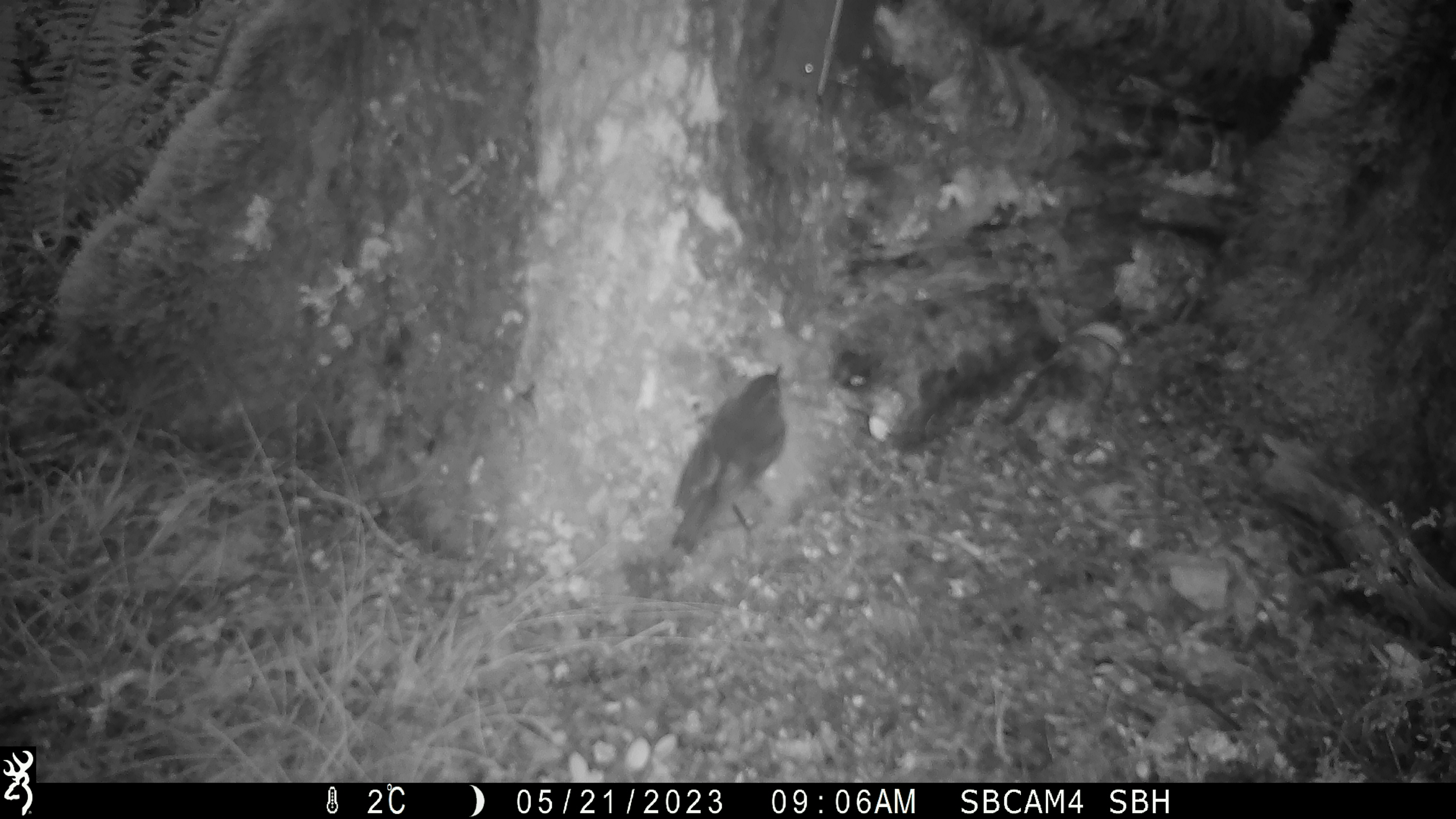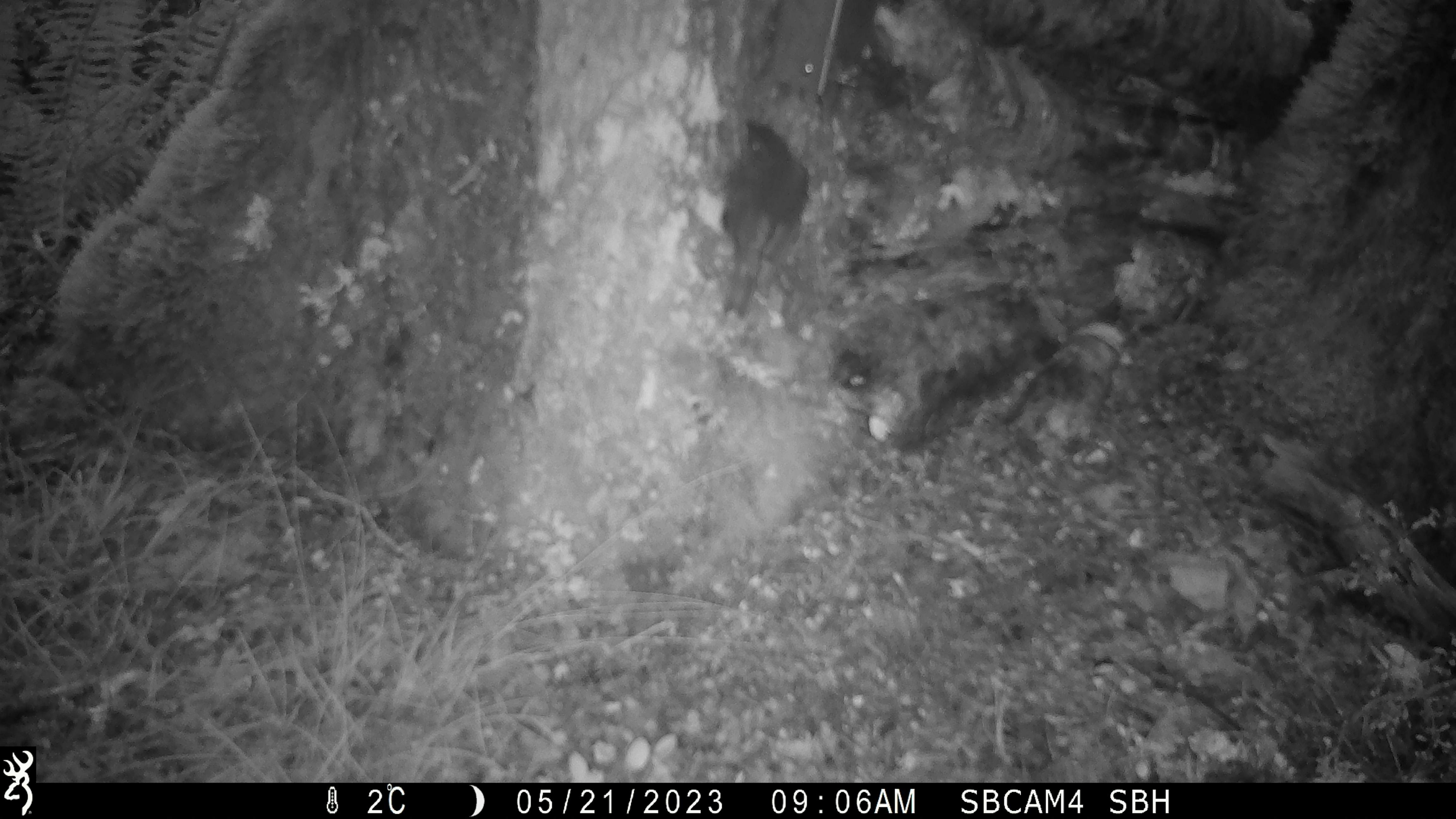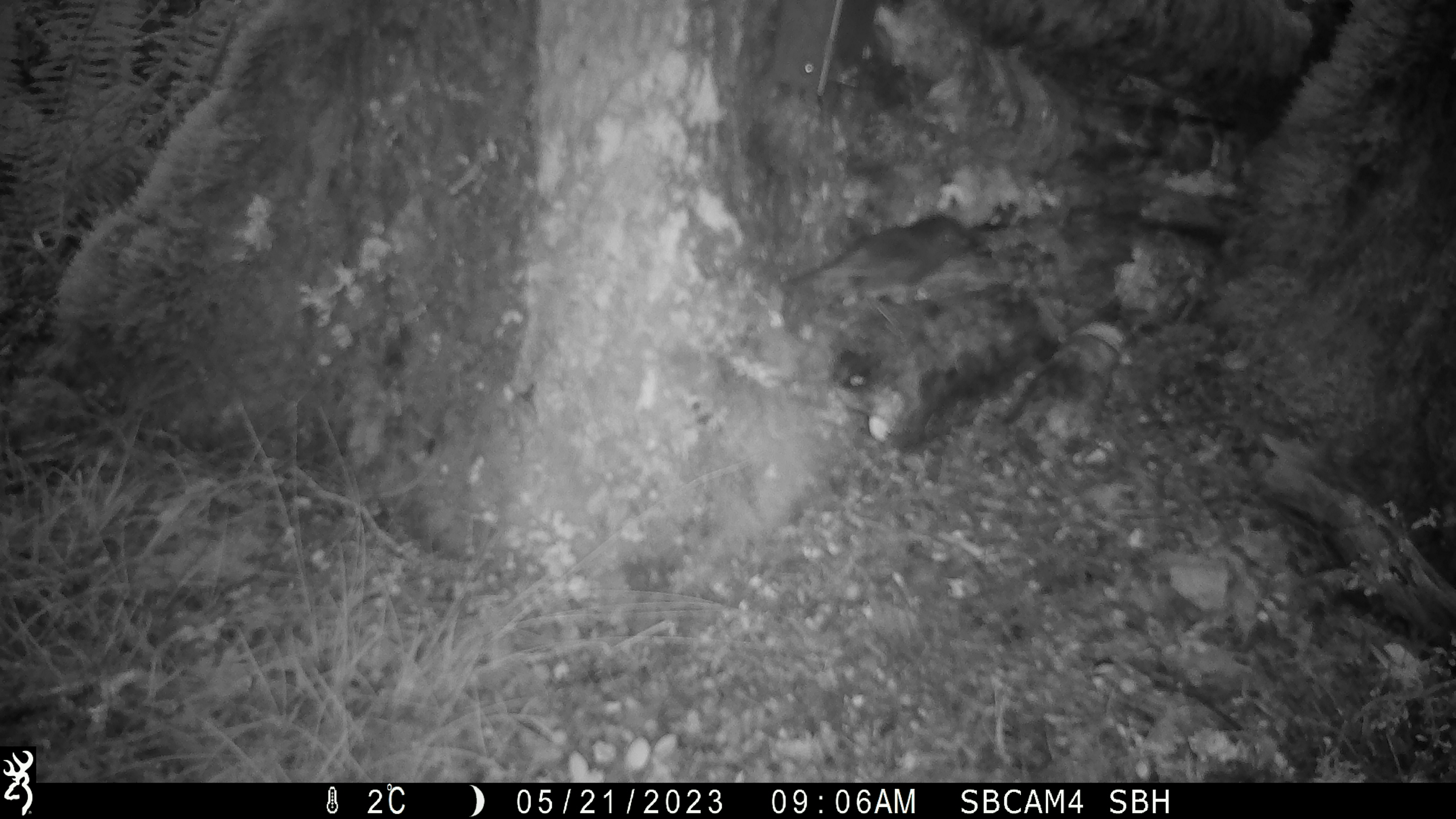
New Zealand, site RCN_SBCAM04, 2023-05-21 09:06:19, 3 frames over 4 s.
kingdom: Animalia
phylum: Chordata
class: Aves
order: Passeriformes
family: Petroicidae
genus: Petroica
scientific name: Petroica australis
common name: new zealand robin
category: robin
Robin (new zealand robin) (Petroica australis).